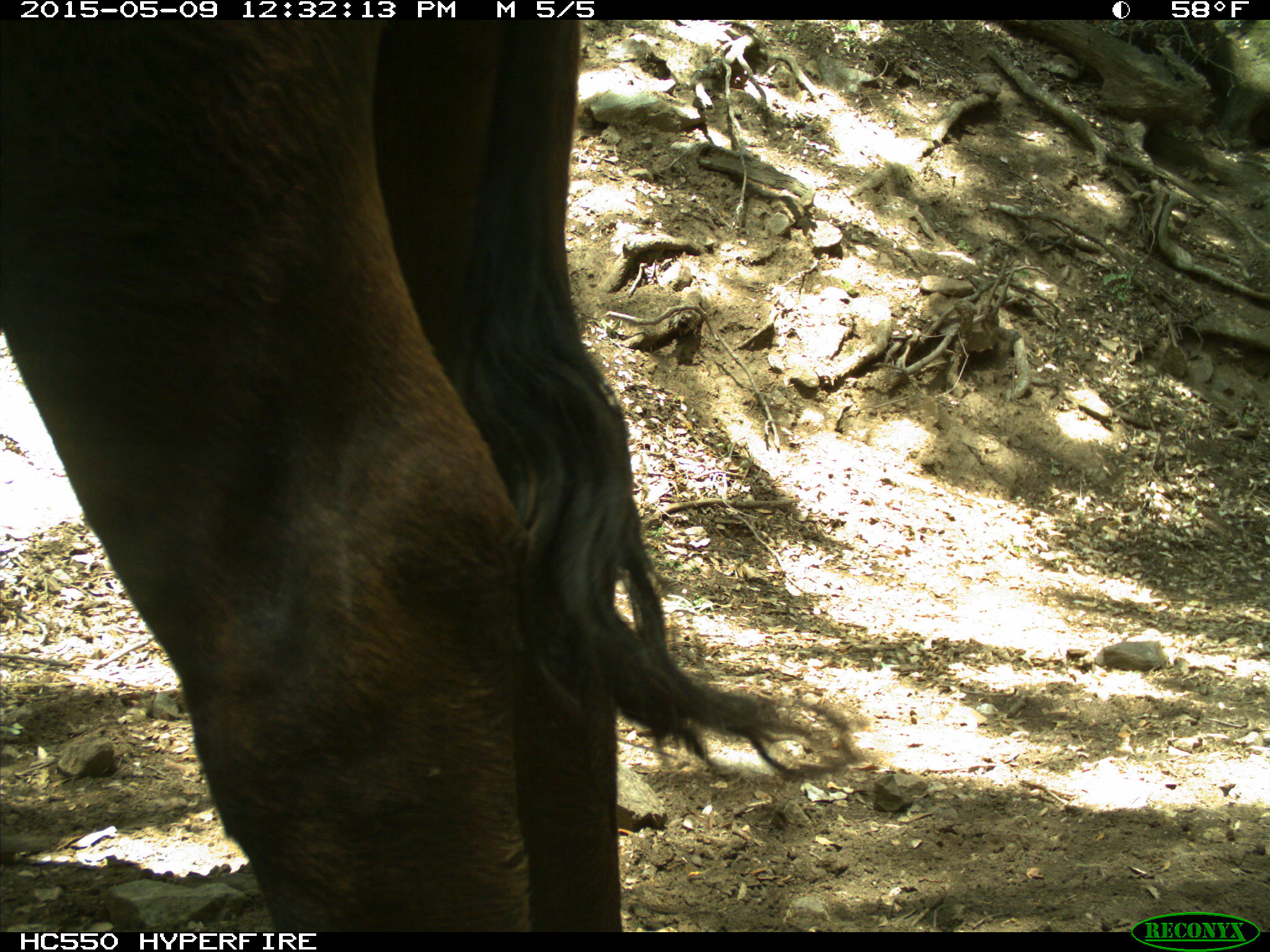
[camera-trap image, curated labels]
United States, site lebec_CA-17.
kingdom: Animalia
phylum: Chordata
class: Mammalia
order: Artiodactyla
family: Bovidae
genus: Bos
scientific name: Bos taurus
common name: domestic cow